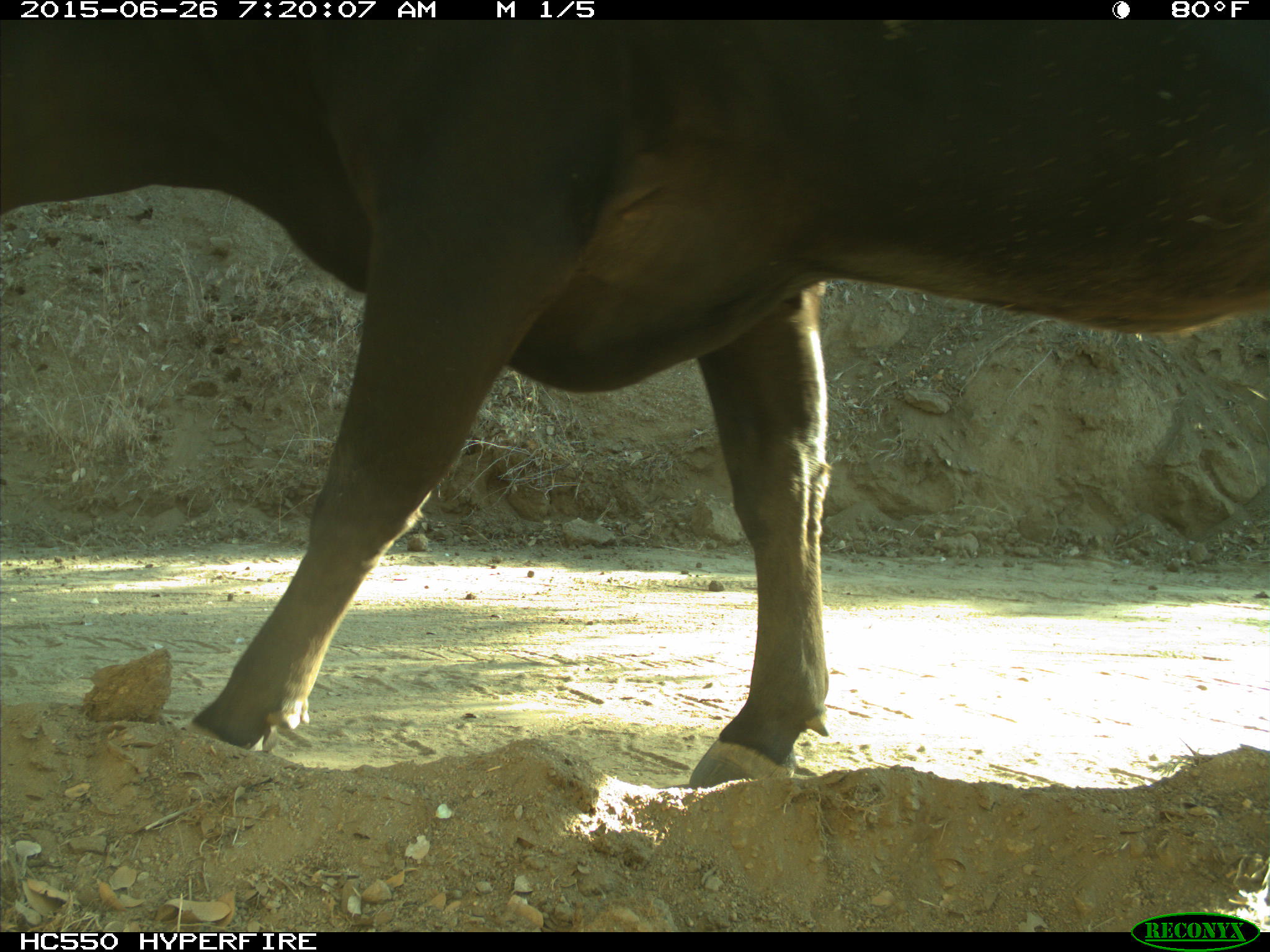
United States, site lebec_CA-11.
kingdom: Animalia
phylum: Chordata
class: Mammalia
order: Artiodactyla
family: Bovidae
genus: Bos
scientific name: Bos taurus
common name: domestic cow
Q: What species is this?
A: Bos taurus (domestic cow).